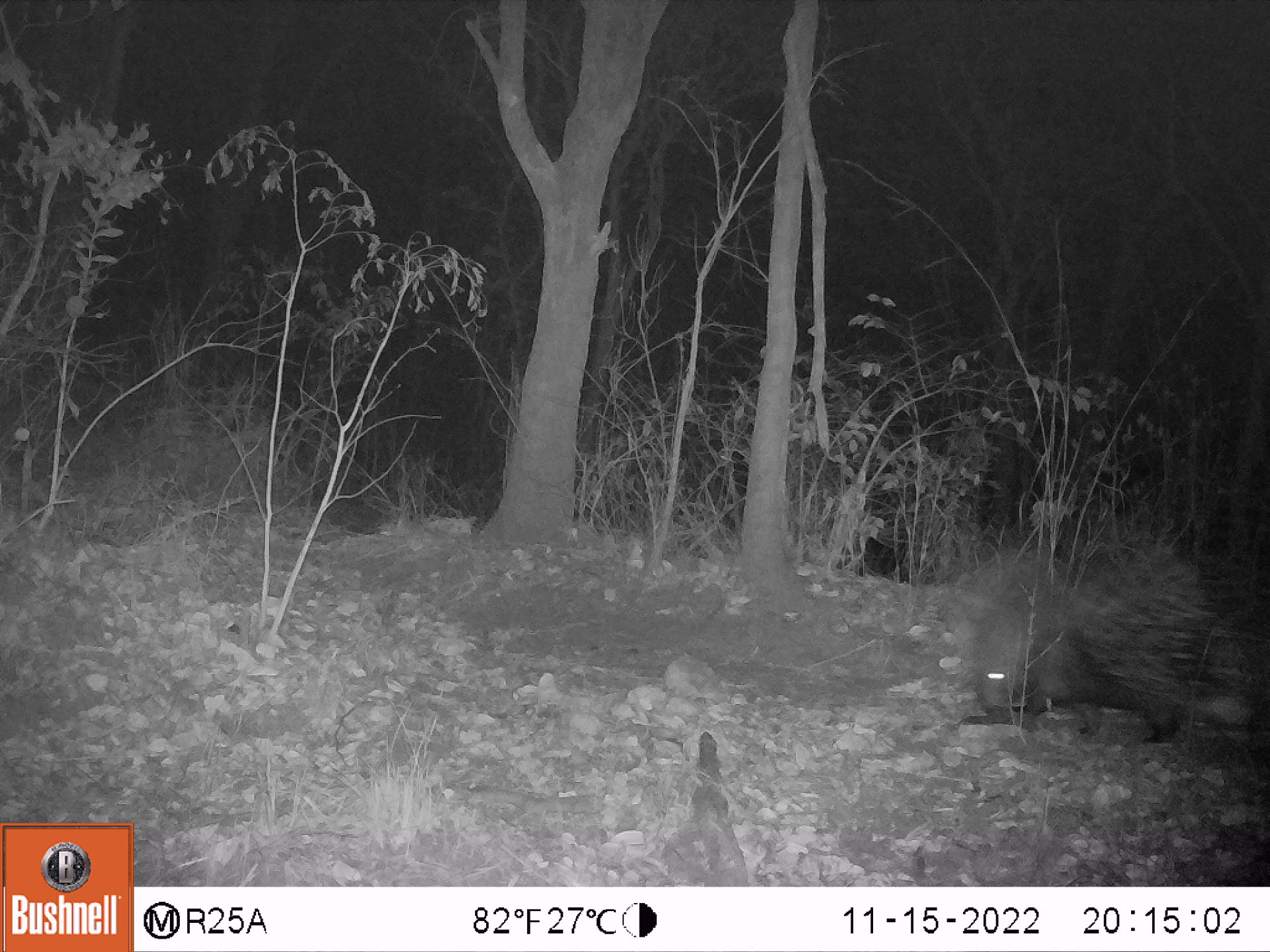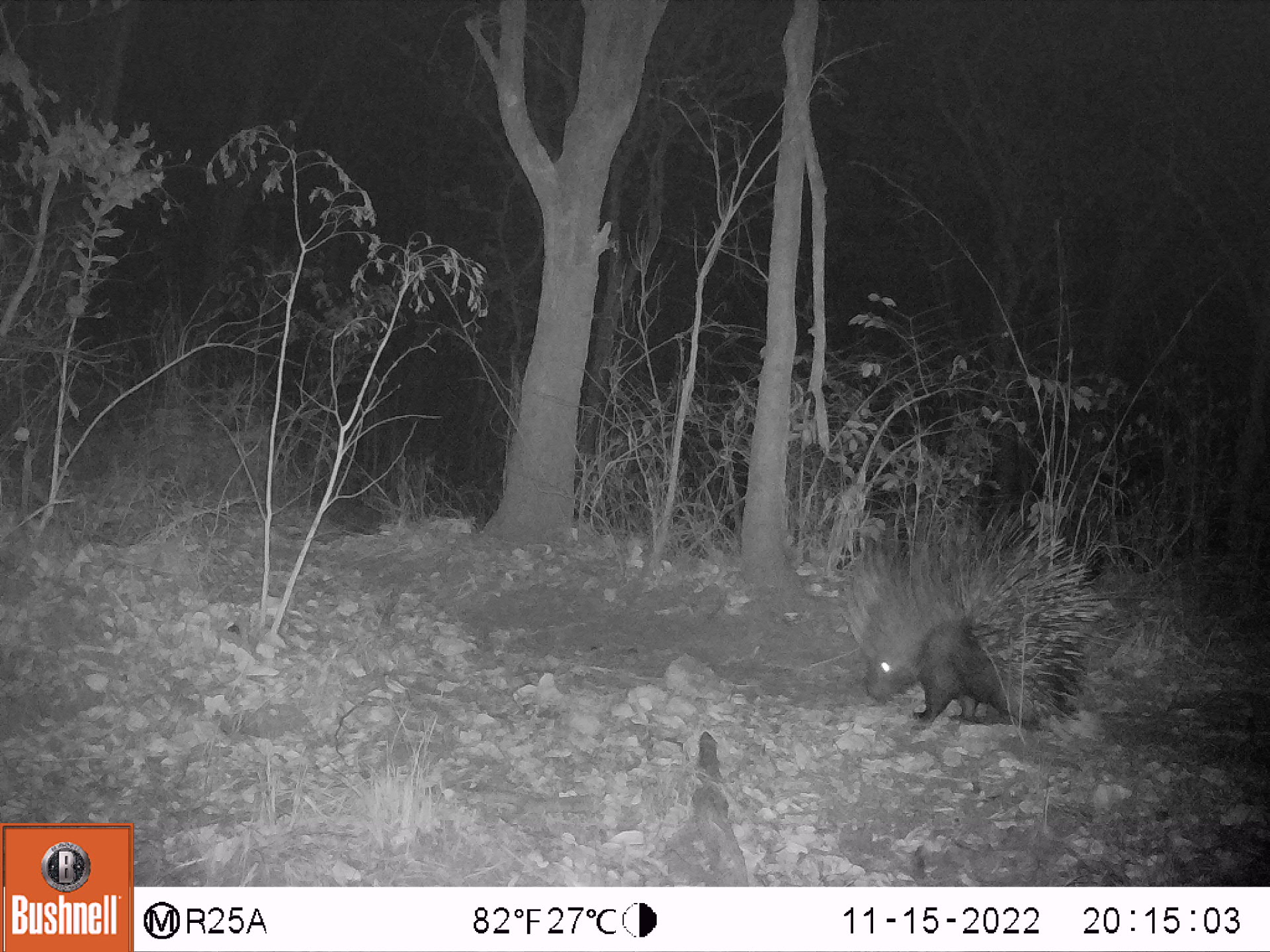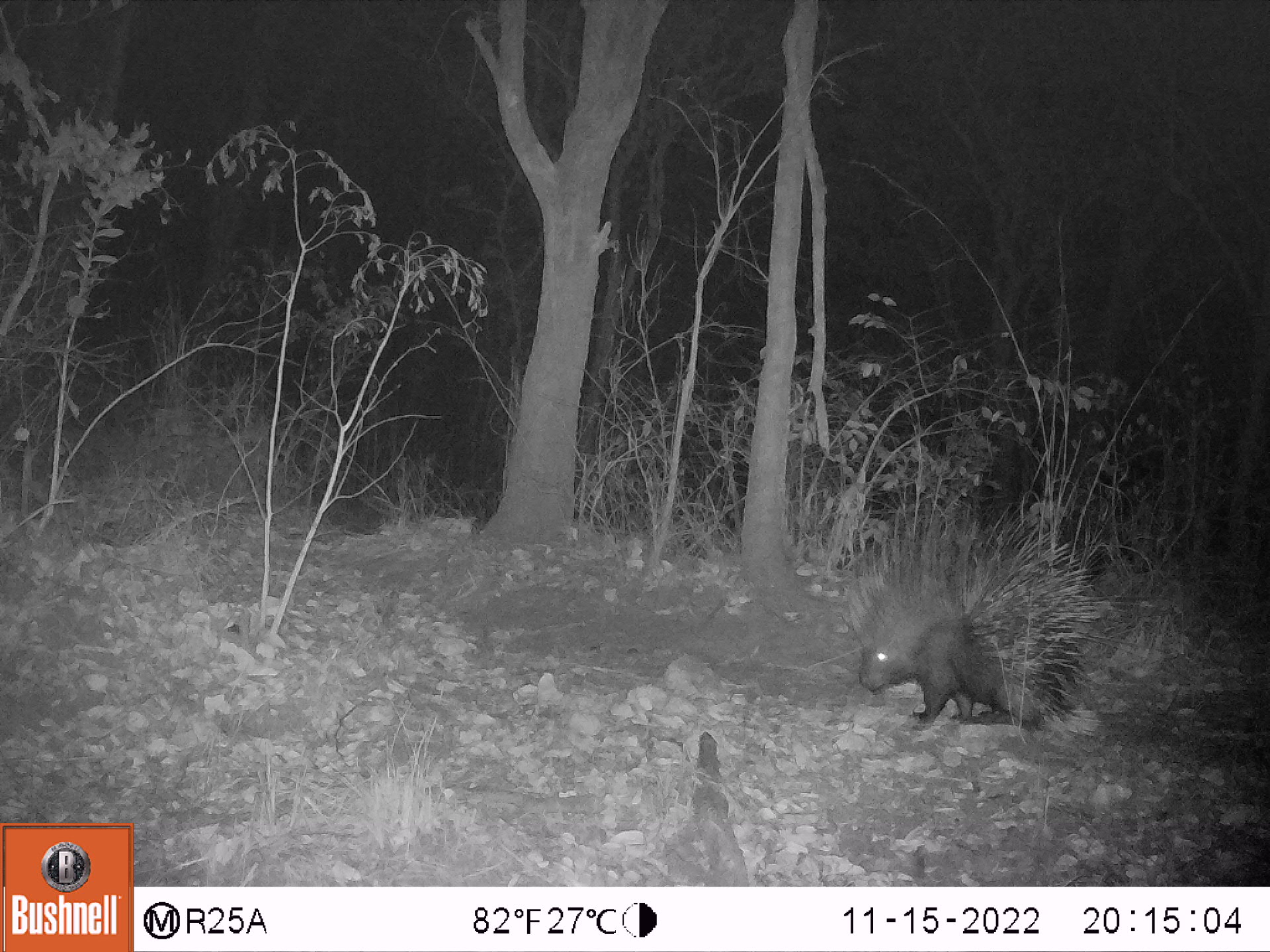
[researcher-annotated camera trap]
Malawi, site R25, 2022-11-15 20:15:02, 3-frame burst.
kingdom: Animalia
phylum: Chordata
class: Mammalia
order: Rodentia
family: Hystricidae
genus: Hystrix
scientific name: Hystrix africaeaustralis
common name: cape porcupine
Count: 1.